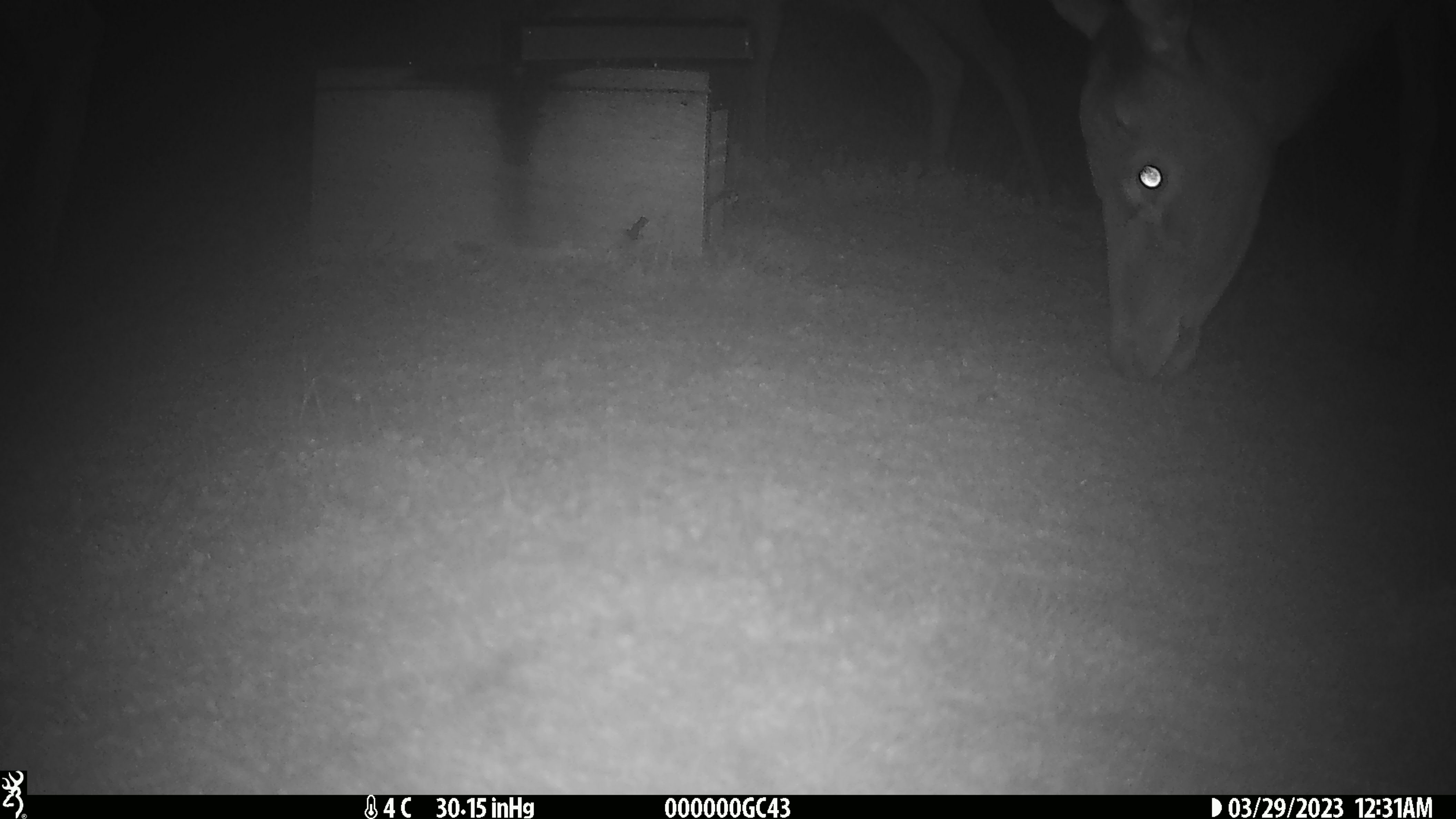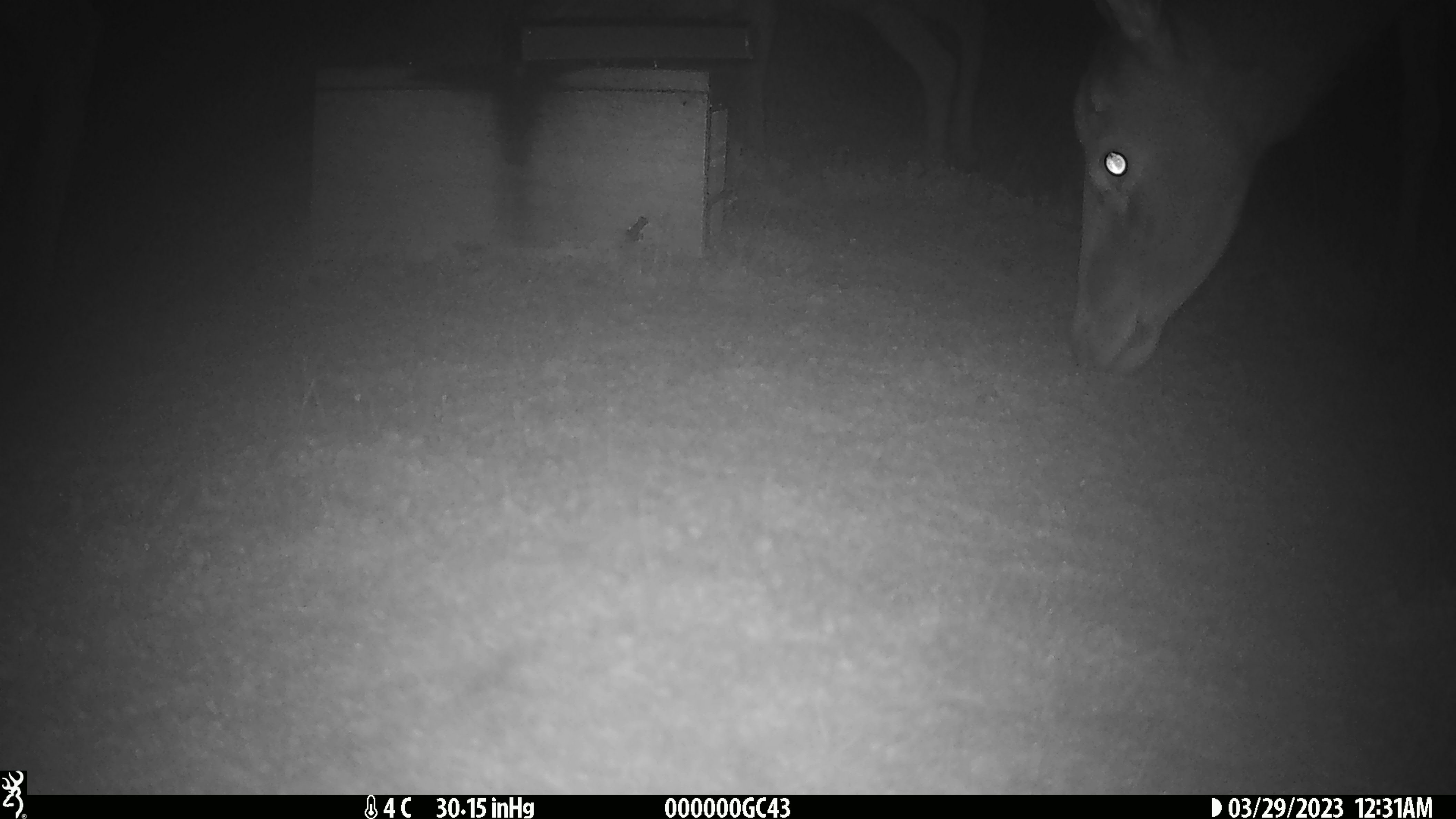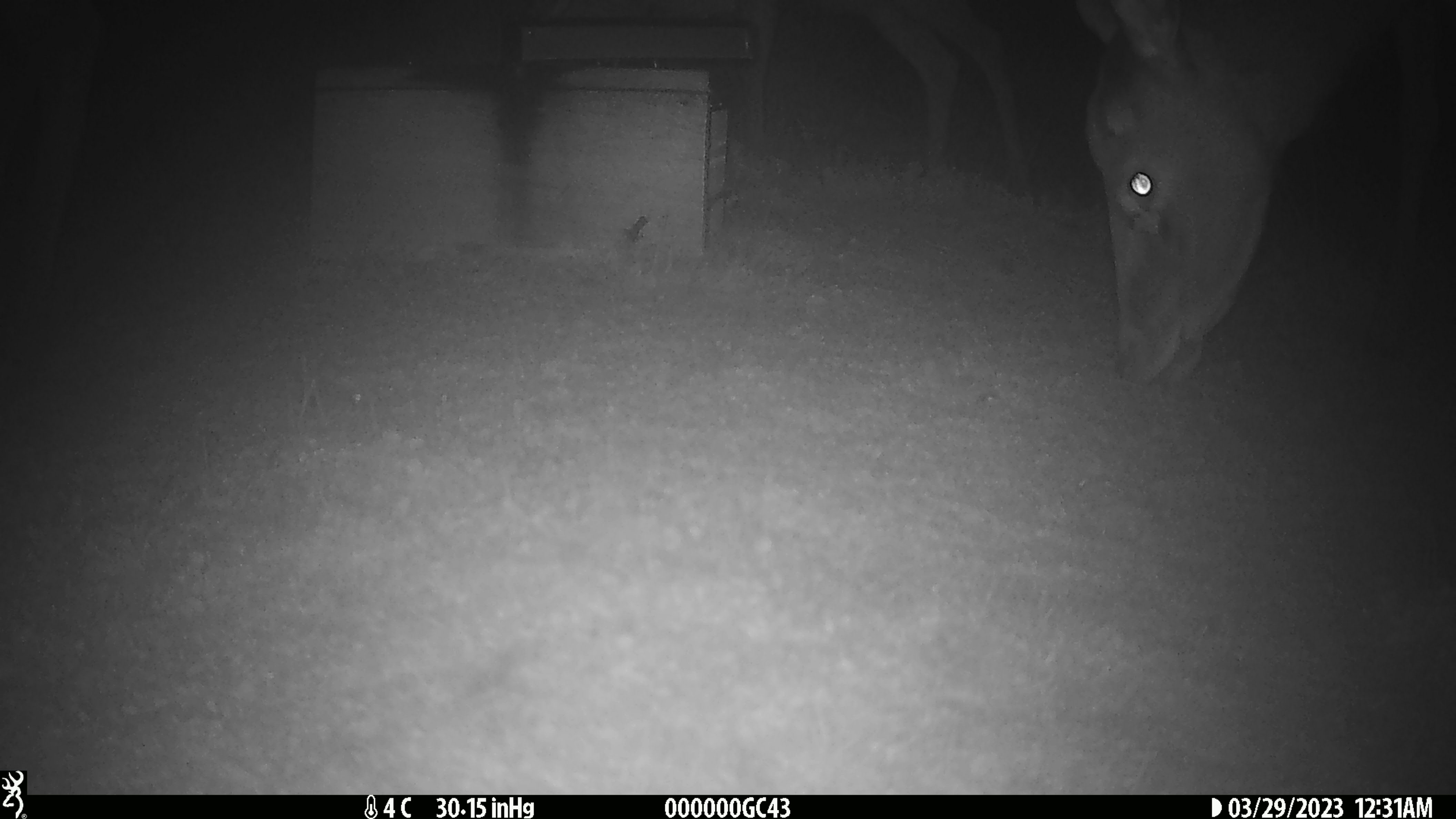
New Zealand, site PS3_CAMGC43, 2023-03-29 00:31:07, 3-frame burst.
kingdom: Animalia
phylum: Chordata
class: Mammalia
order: Artiodactyla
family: Cervidae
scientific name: Cervidae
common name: deer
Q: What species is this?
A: Deer (Cervidae).